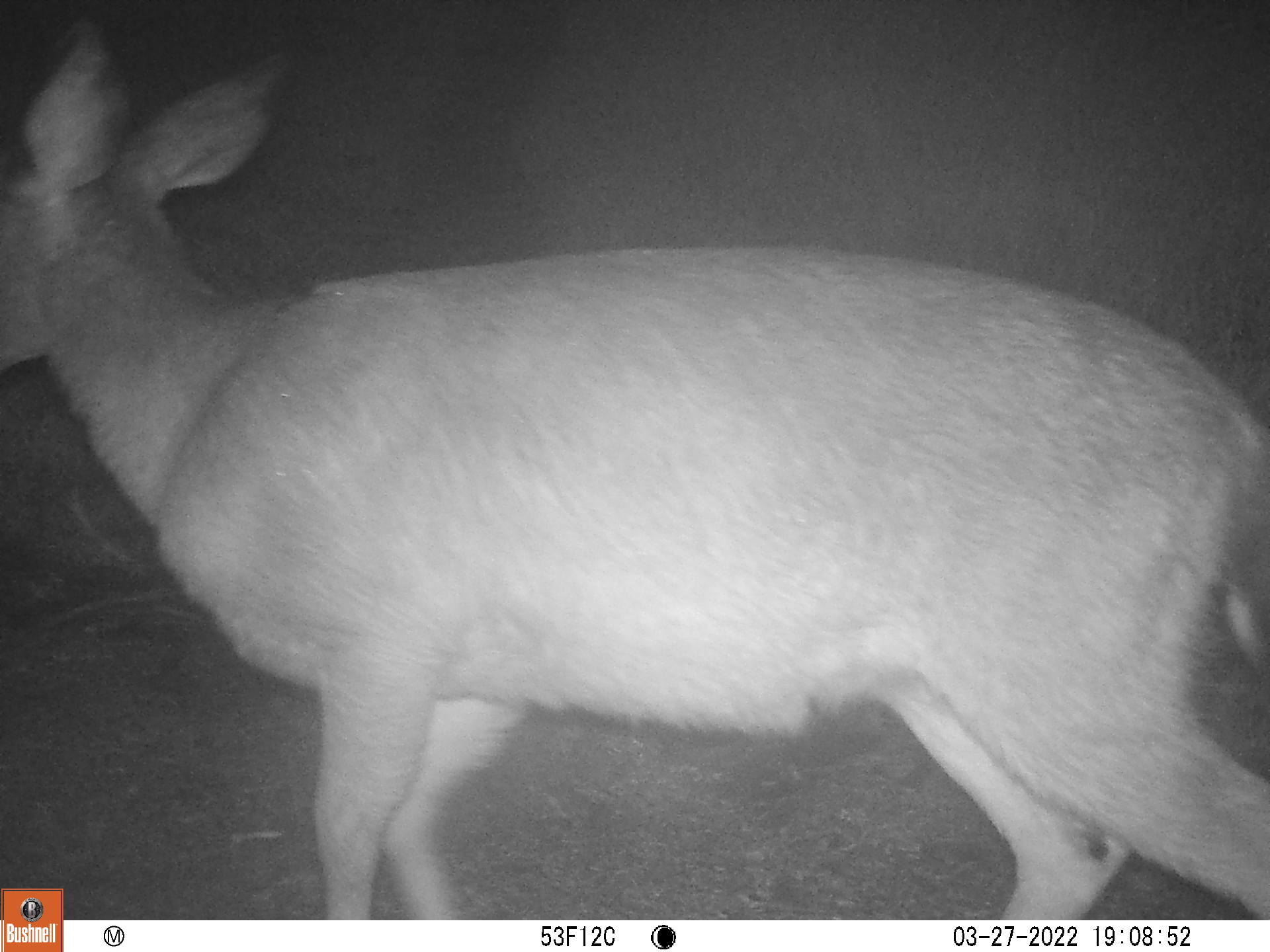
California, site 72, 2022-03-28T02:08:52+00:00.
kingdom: Animalia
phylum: Chordata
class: Mammalia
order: Artiodactyla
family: Cervidae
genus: Odocoileus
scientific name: Odocoileus hemionus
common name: mule deer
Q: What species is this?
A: Mule deer (Odocoileus hemionus).